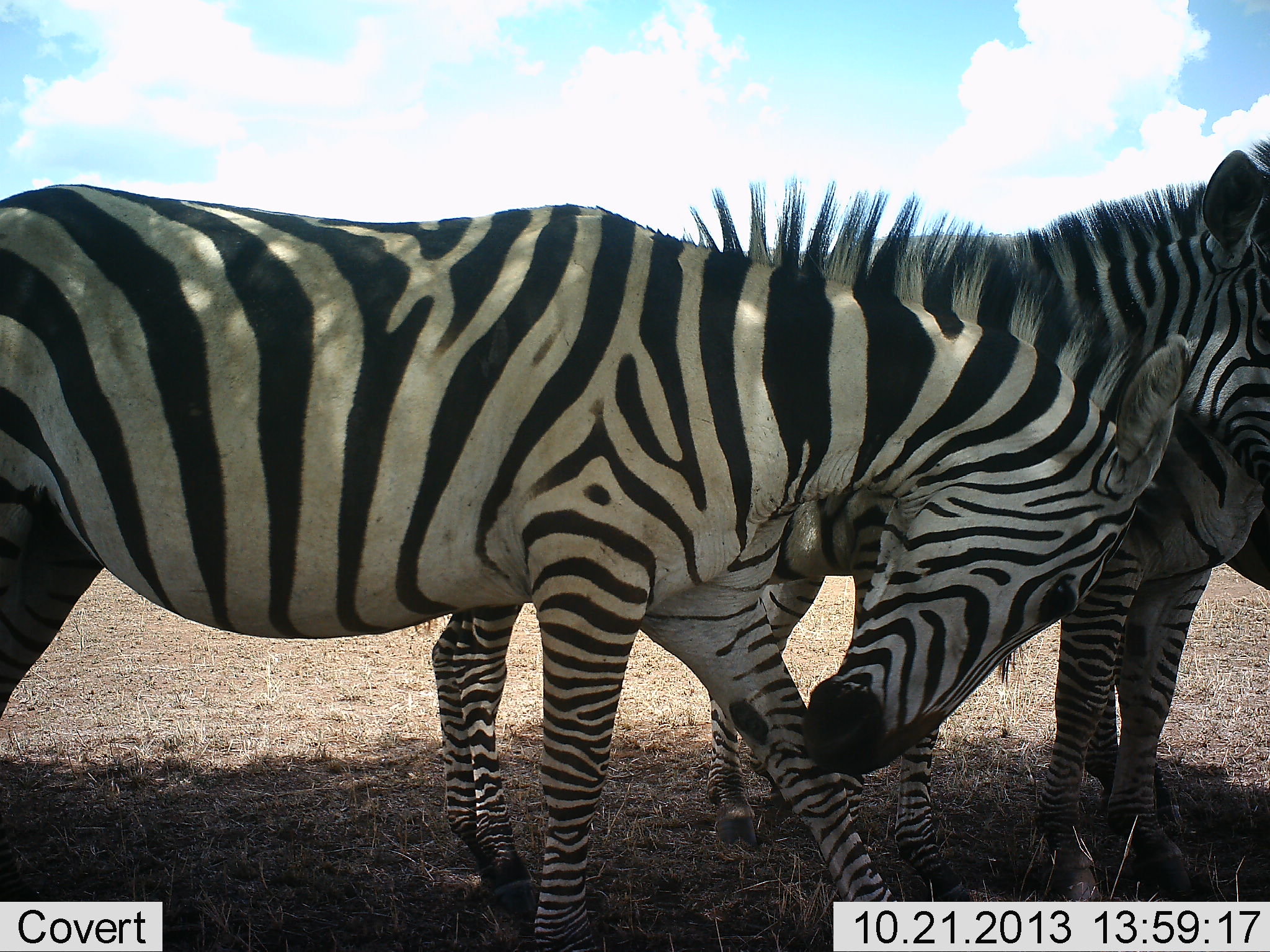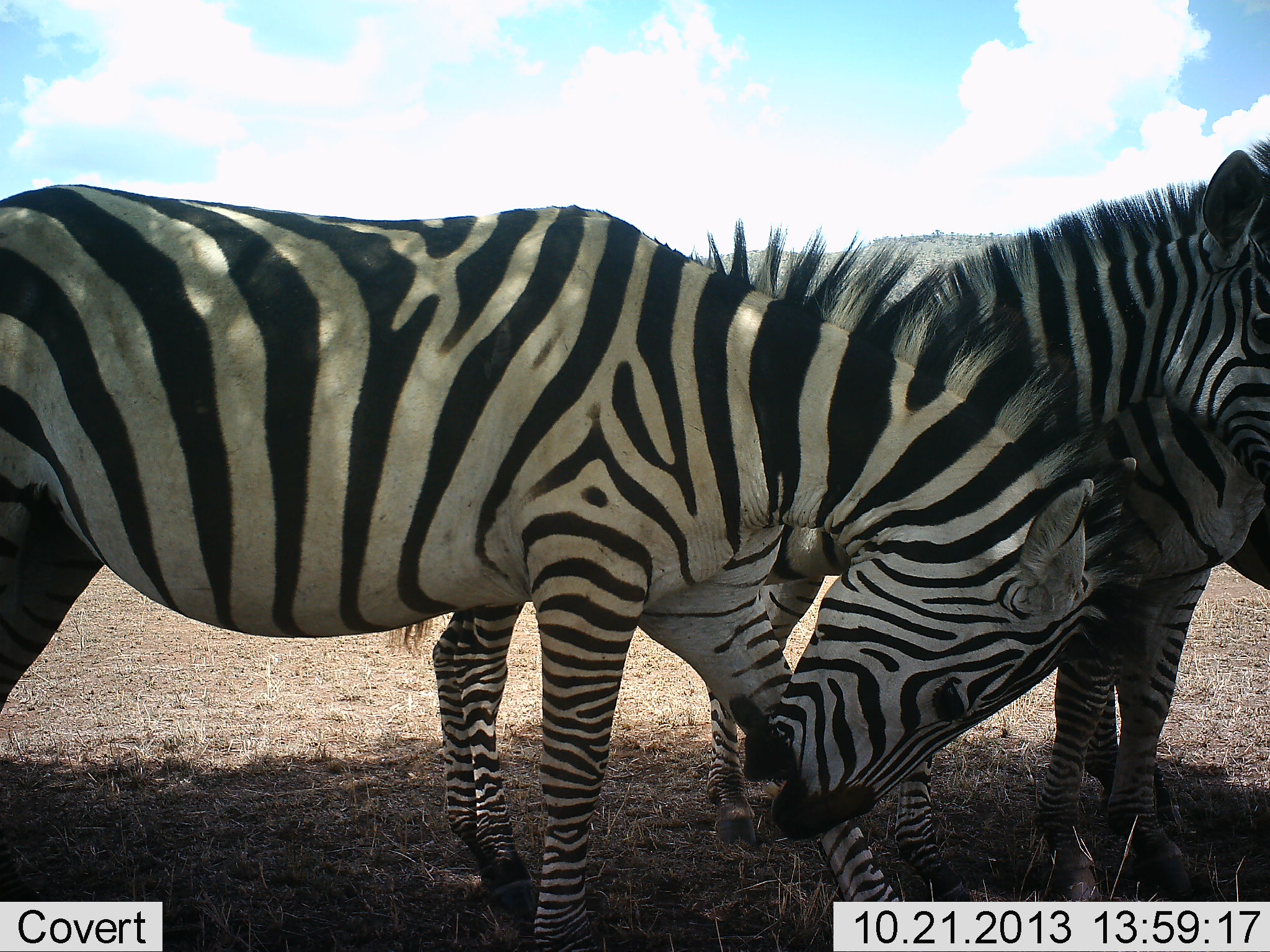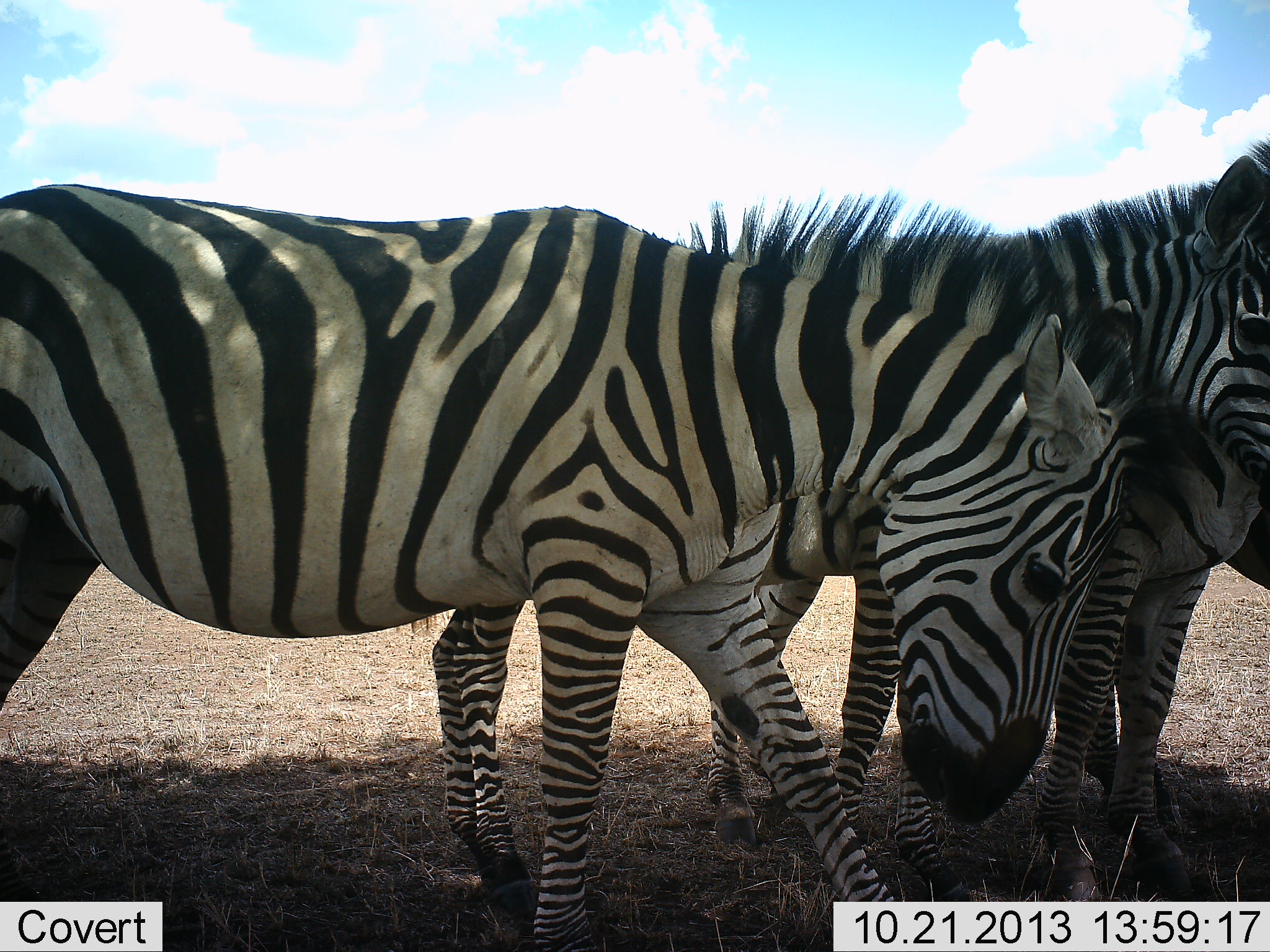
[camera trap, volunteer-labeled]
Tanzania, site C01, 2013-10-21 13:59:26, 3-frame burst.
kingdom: Animalia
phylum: Chordata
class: Mammalia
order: Perissodactyla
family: Equidae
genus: Equus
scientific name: Equus quagga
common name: plains zebra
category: zebra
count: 3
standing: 90%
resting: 10%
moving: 0%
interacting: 20%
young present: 10%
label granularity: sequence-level